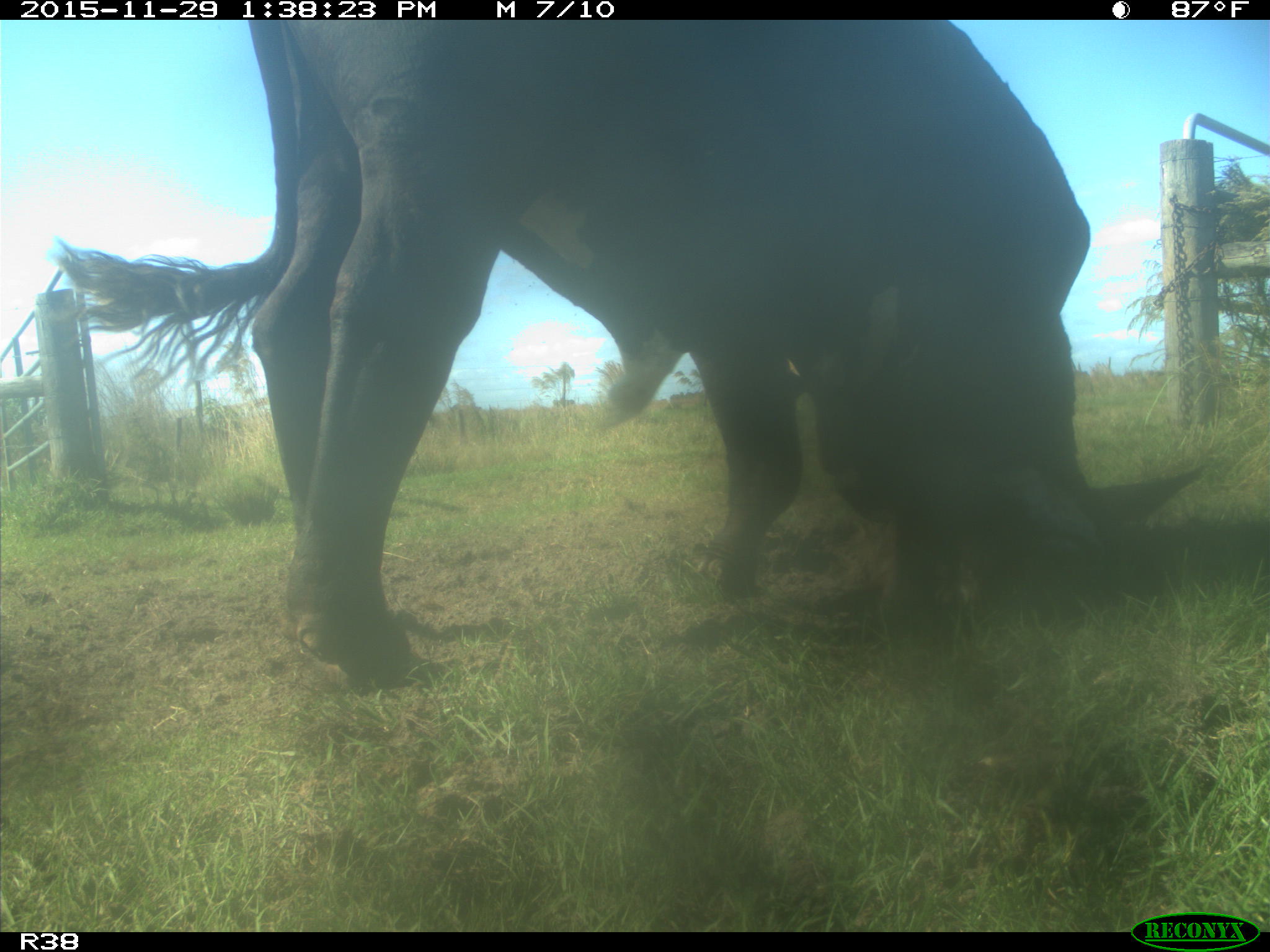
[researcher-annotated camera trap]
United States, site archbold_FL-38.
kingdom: Animalia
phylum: Chordata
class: Mammalia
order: Artiodactyla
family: Bovidae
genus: Bos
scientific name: Bos taurus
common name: domestic cow